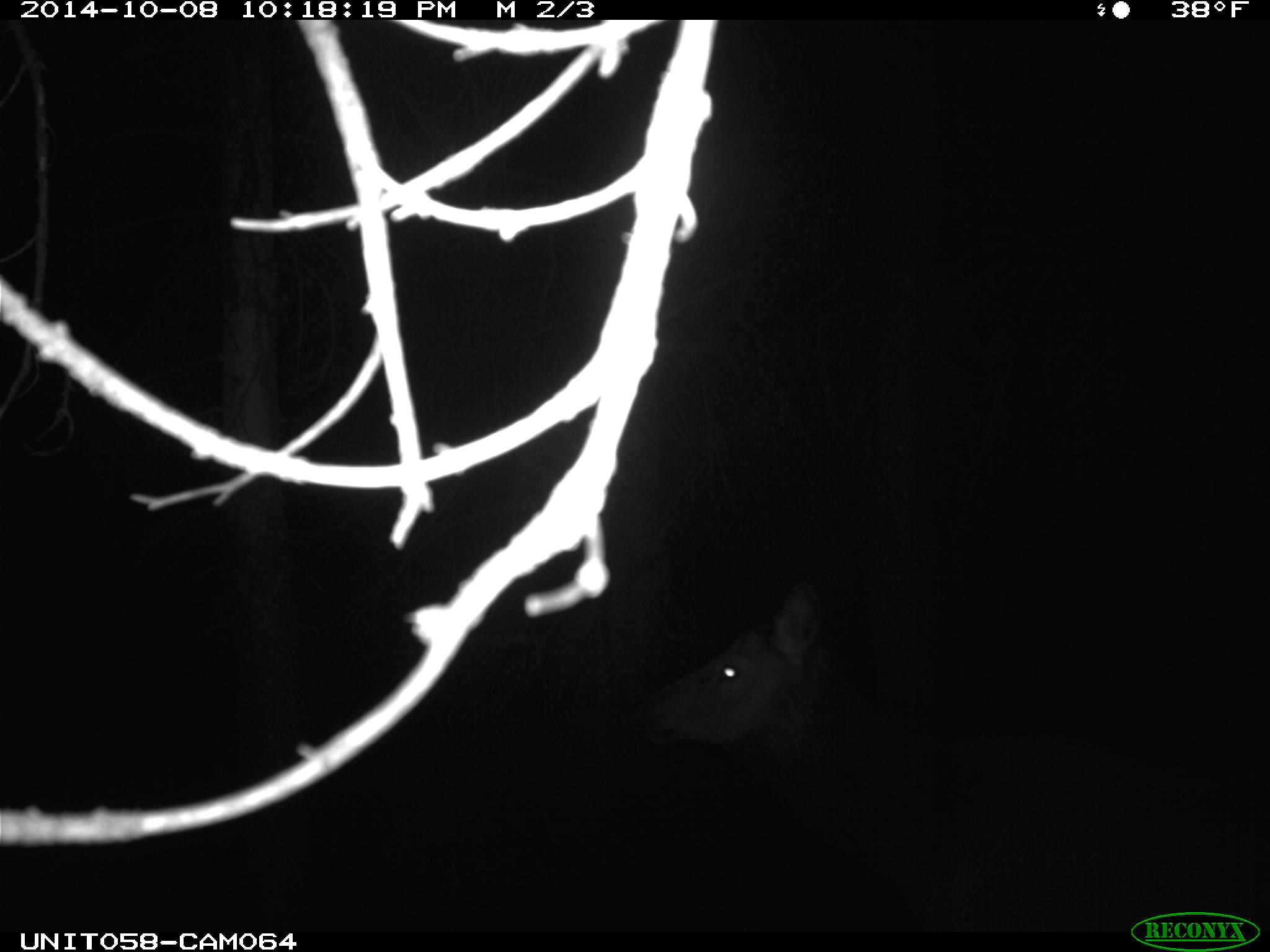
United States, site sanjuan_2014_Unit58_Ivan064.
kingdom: Animalia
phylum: Chordata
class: Mammalia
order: Artiodactyla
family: Cervidae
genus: Cervus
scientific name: Cervus elaphus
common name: red deer